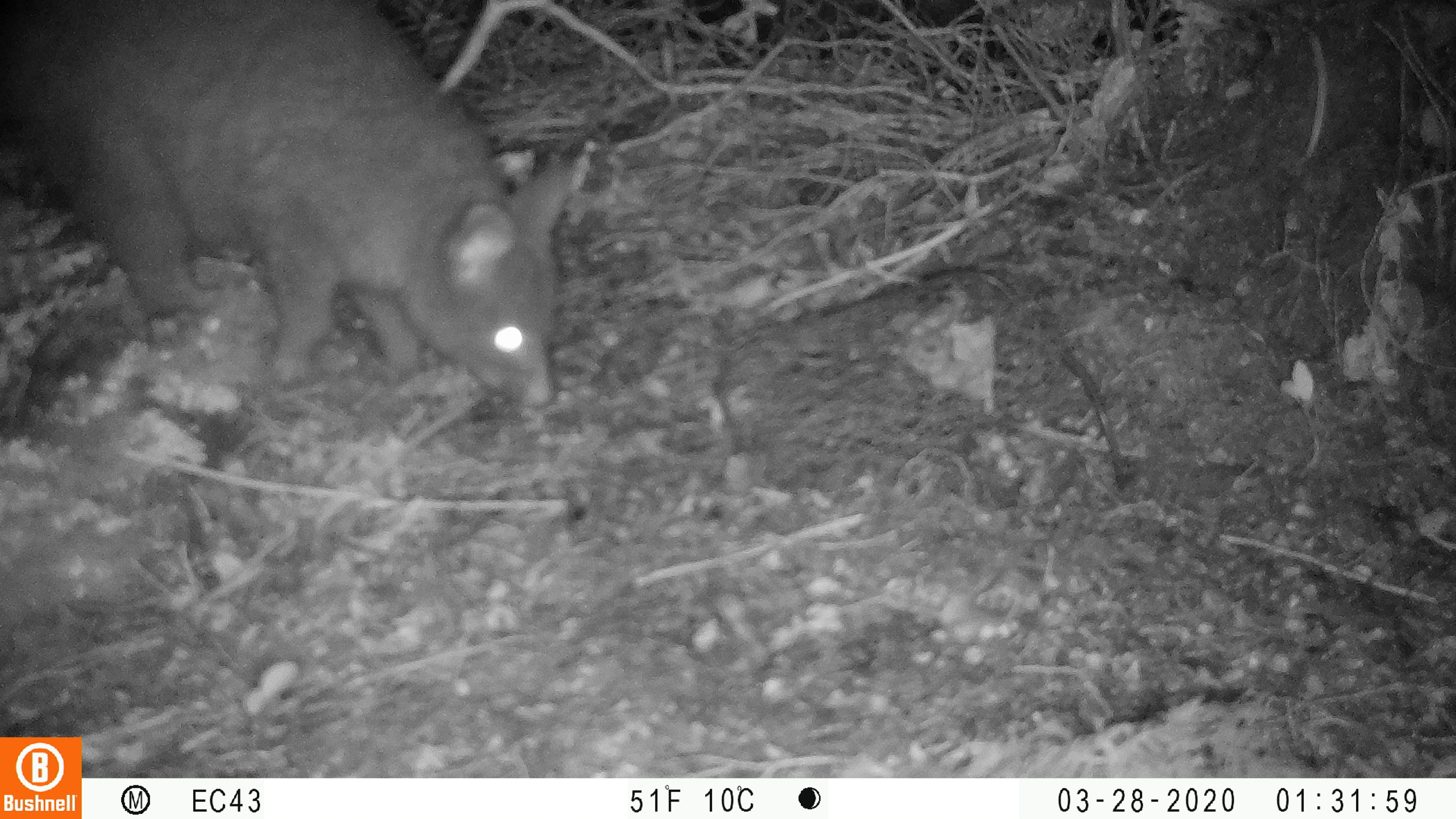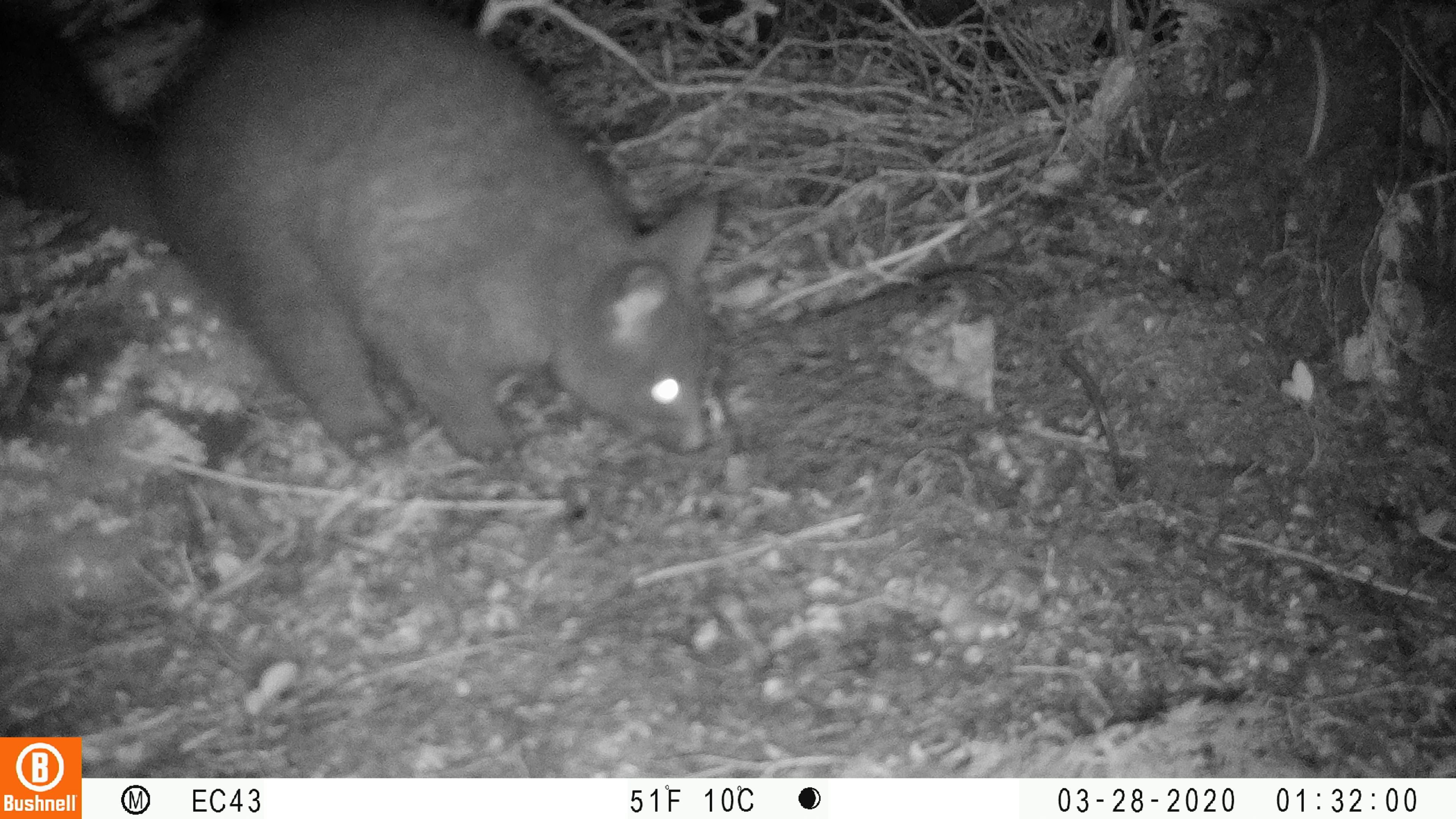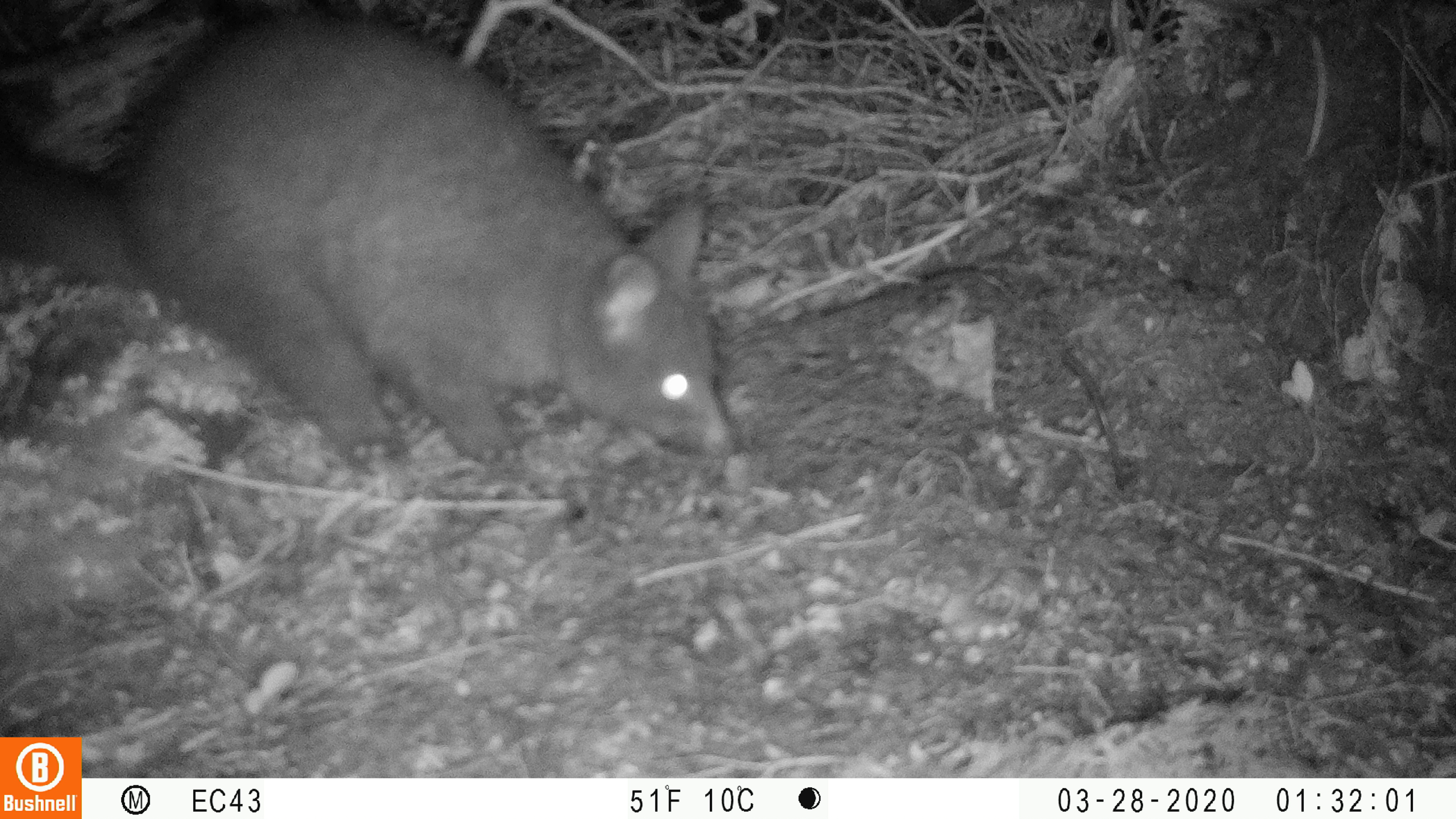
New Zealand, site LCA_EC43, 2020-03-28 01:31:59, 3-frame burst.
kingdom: Animalia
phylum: Chordata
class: Mammalia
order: Diprotodontia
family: Phalangeridae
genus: Trichosurus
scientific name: Trichosurus vulpecula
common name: common brushtail possum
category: possum